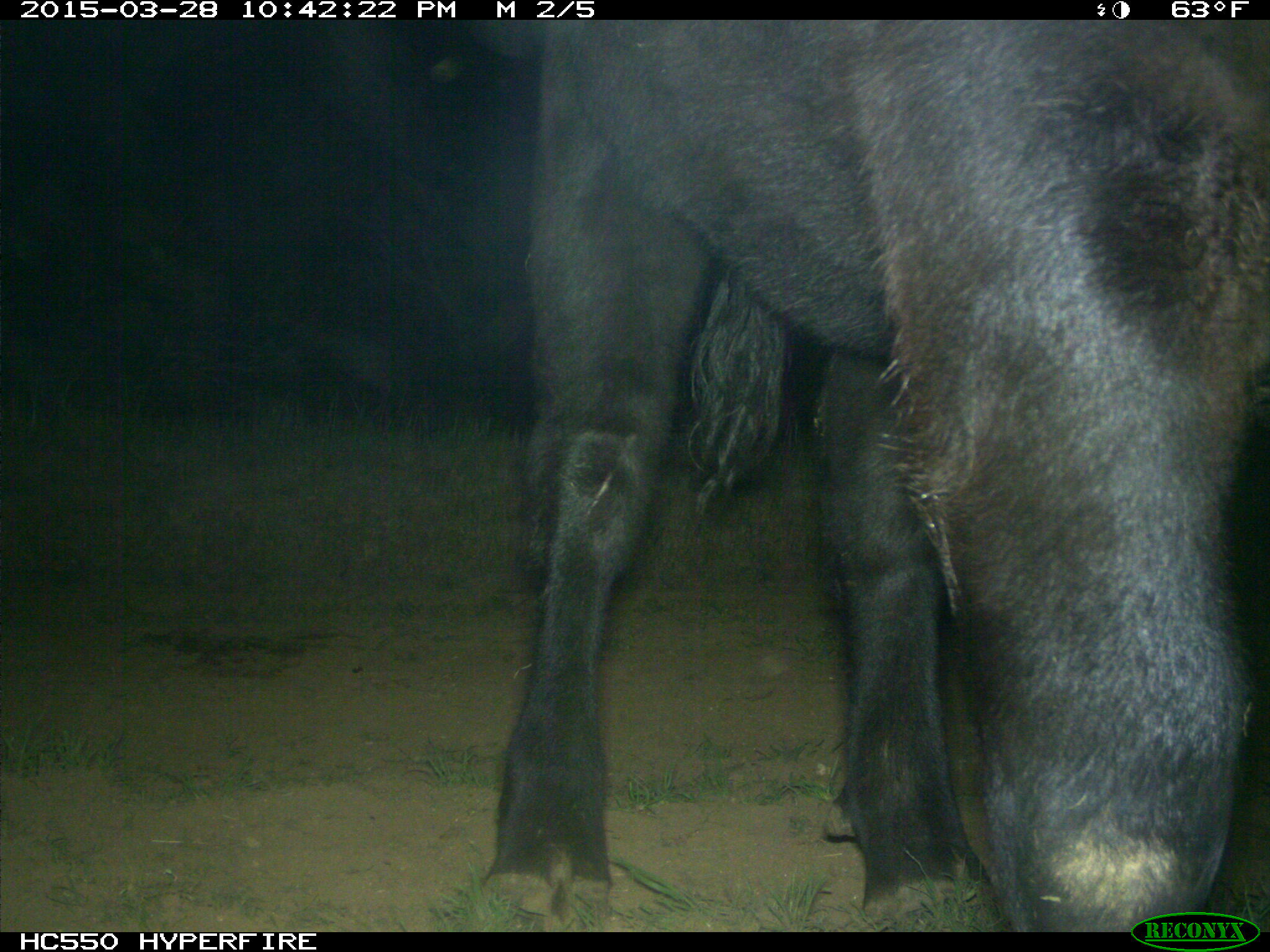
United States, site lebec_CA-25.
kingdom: Animalia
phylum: Chordata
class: Mammalia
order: Artiodactyla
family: Bovidae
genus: Bos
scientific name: Bos taurus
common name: domestic cow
Bos taurus (domestic cow).